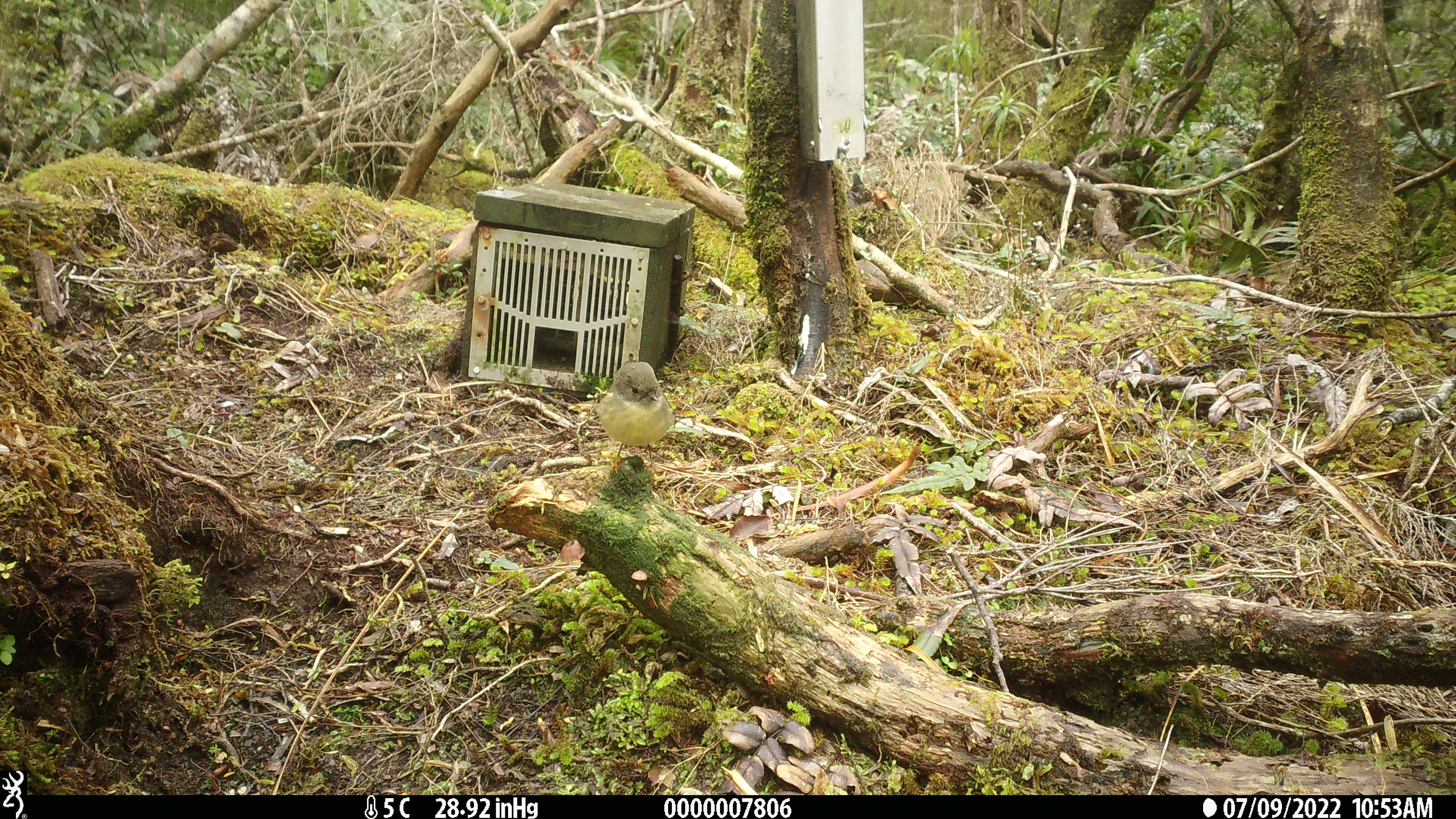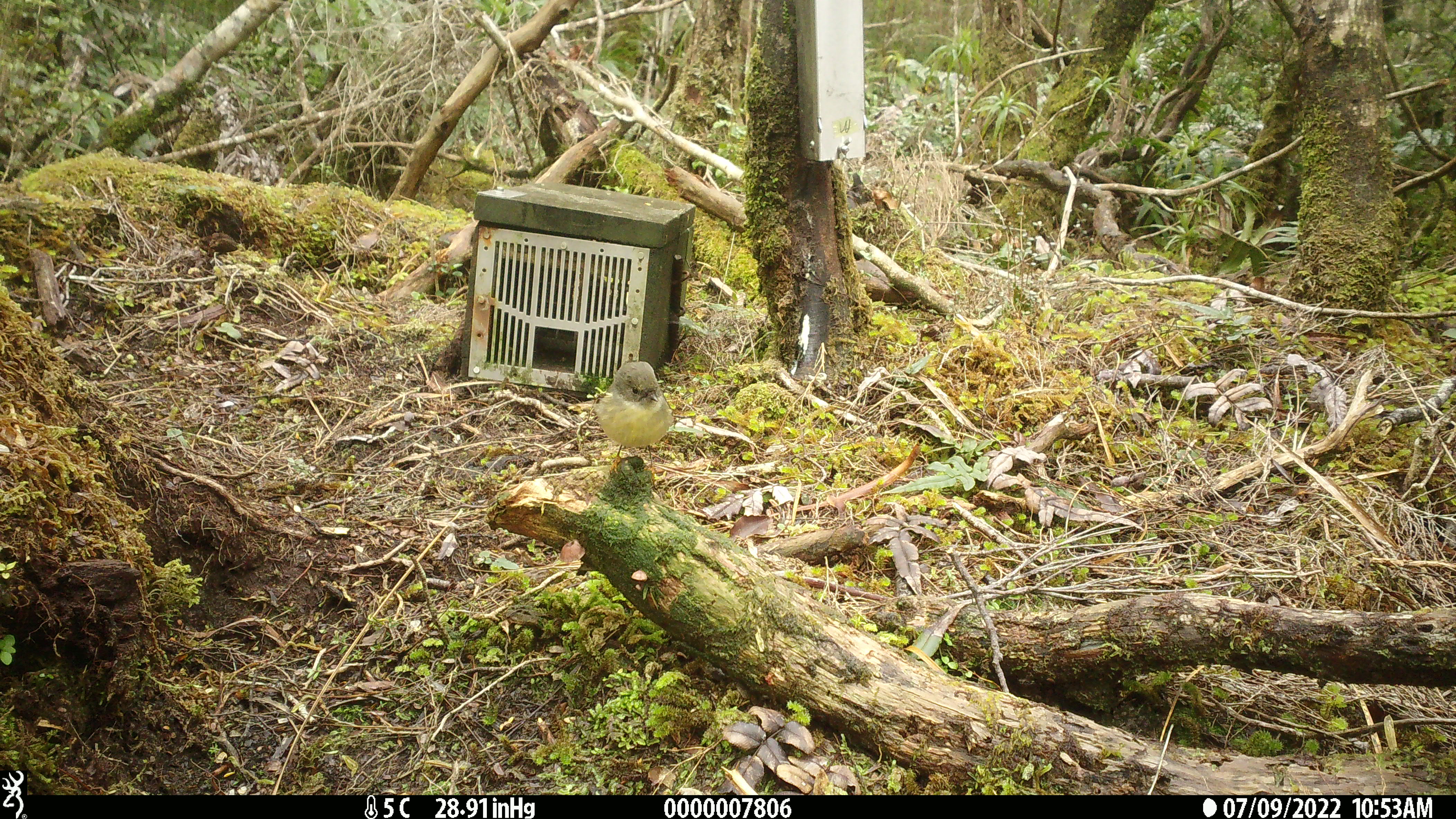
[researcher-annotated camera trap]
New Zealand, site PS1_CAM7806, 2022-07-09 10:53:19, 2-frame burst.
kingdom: Animalia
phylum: Chordata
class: Aves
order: Passeriformes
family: Petroicidae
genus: Petroica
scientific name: Petroica macrocephala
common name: tomtit